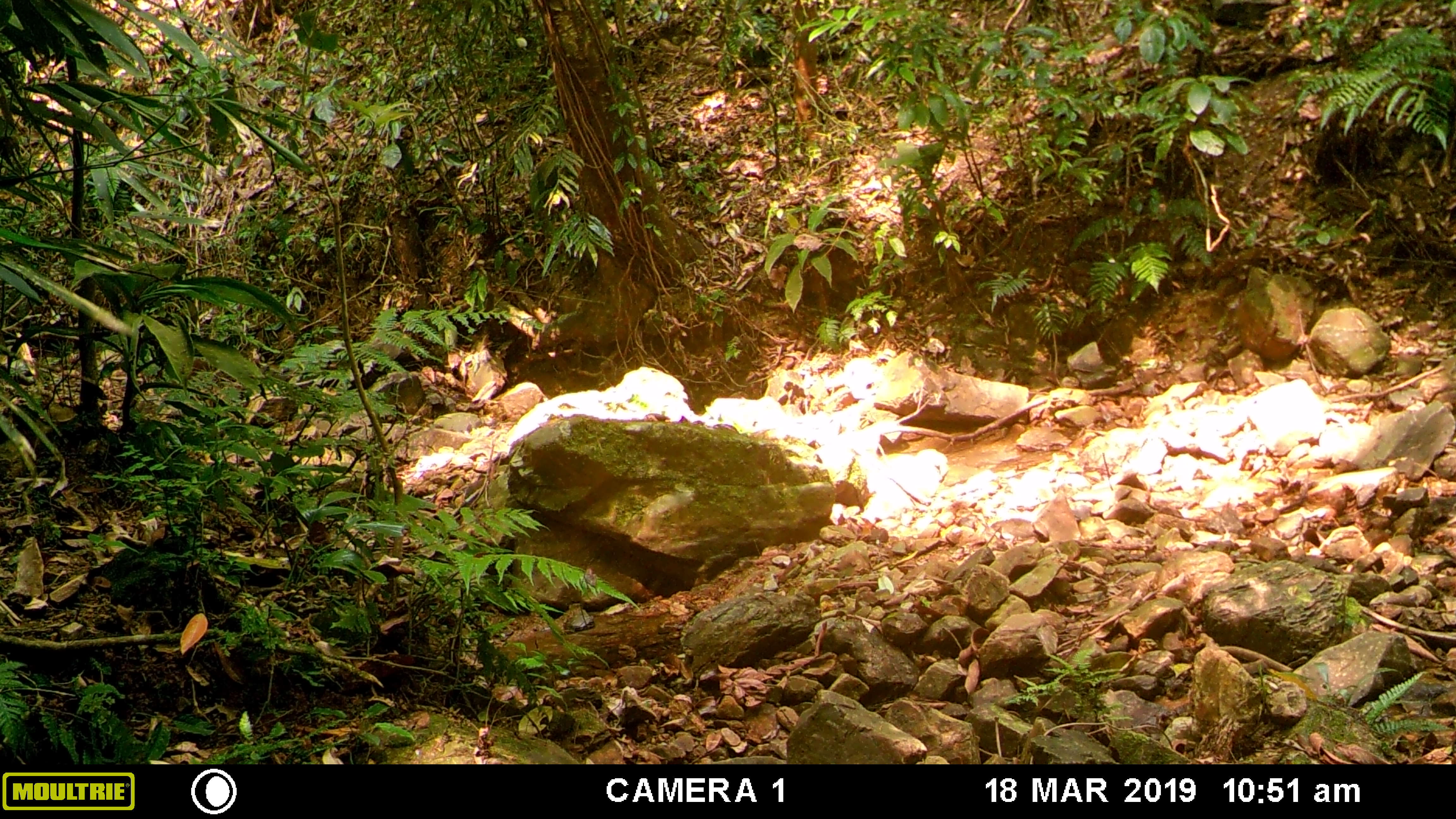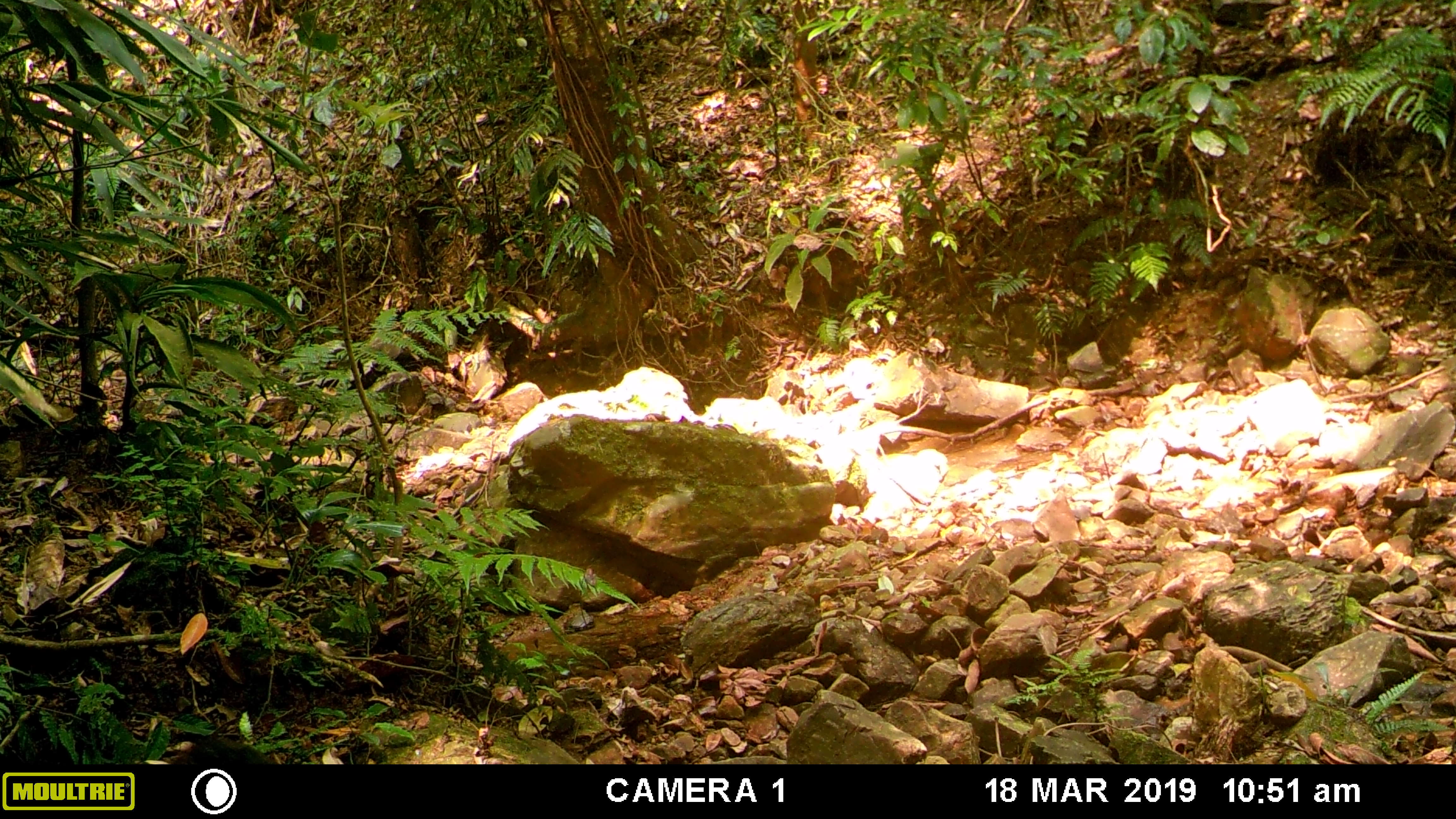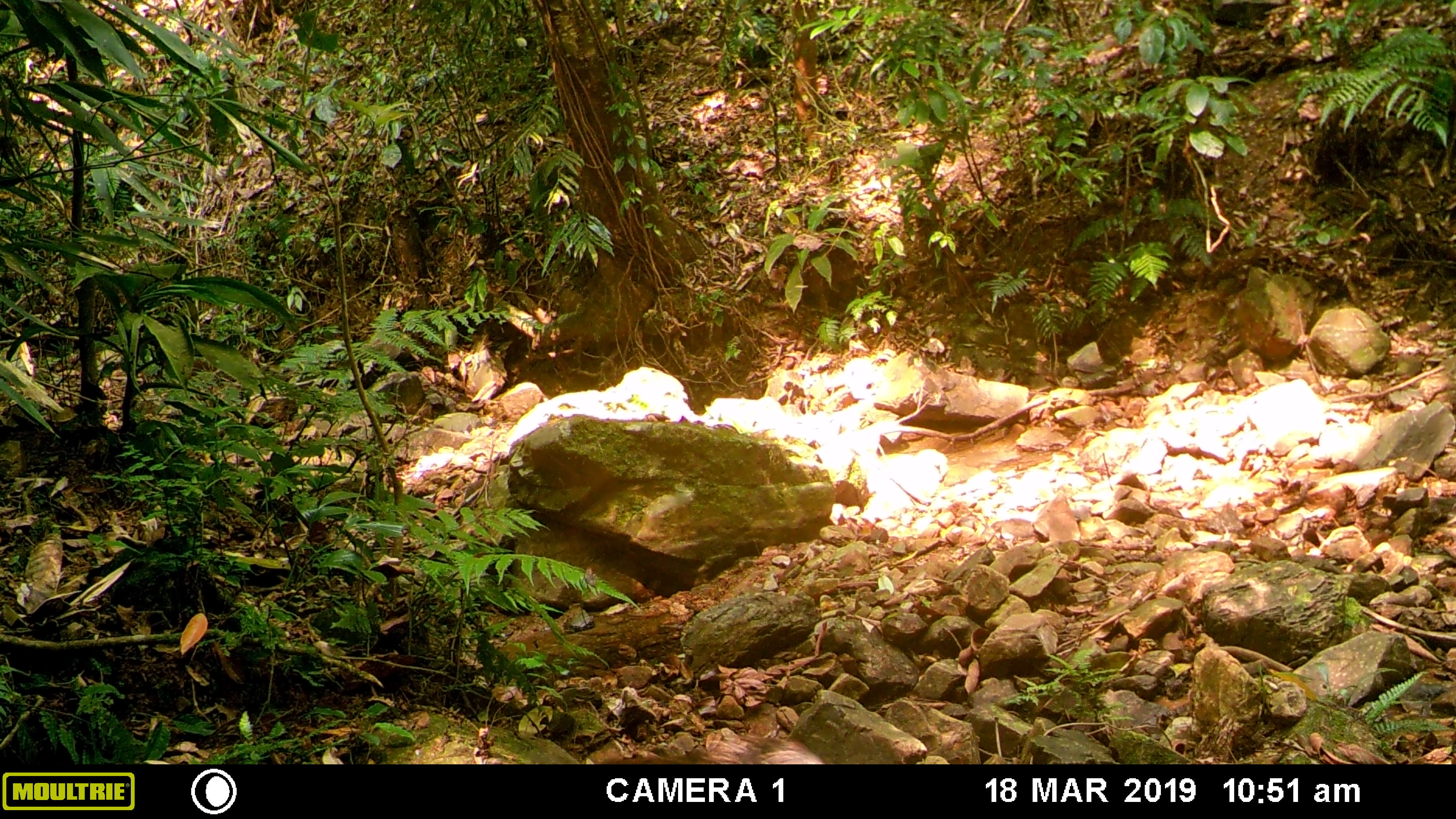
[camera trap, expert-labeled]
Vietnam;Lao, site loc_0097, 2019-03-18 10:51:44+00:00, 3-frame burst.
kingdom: Animalia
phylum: Chordata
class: Mammalia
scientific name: Laurasiatheria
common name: ungulate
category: unidentified ungulates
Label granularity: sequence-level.